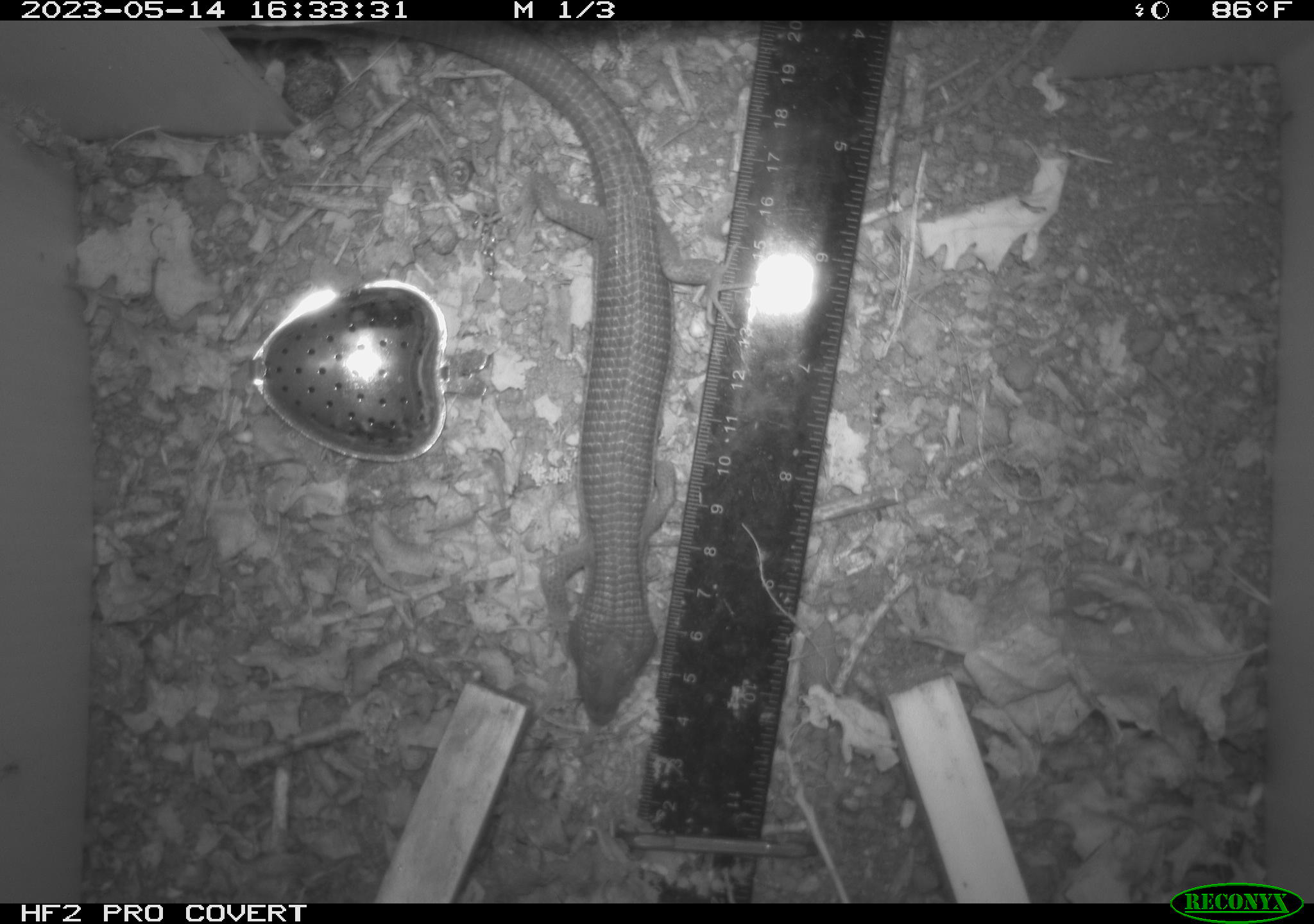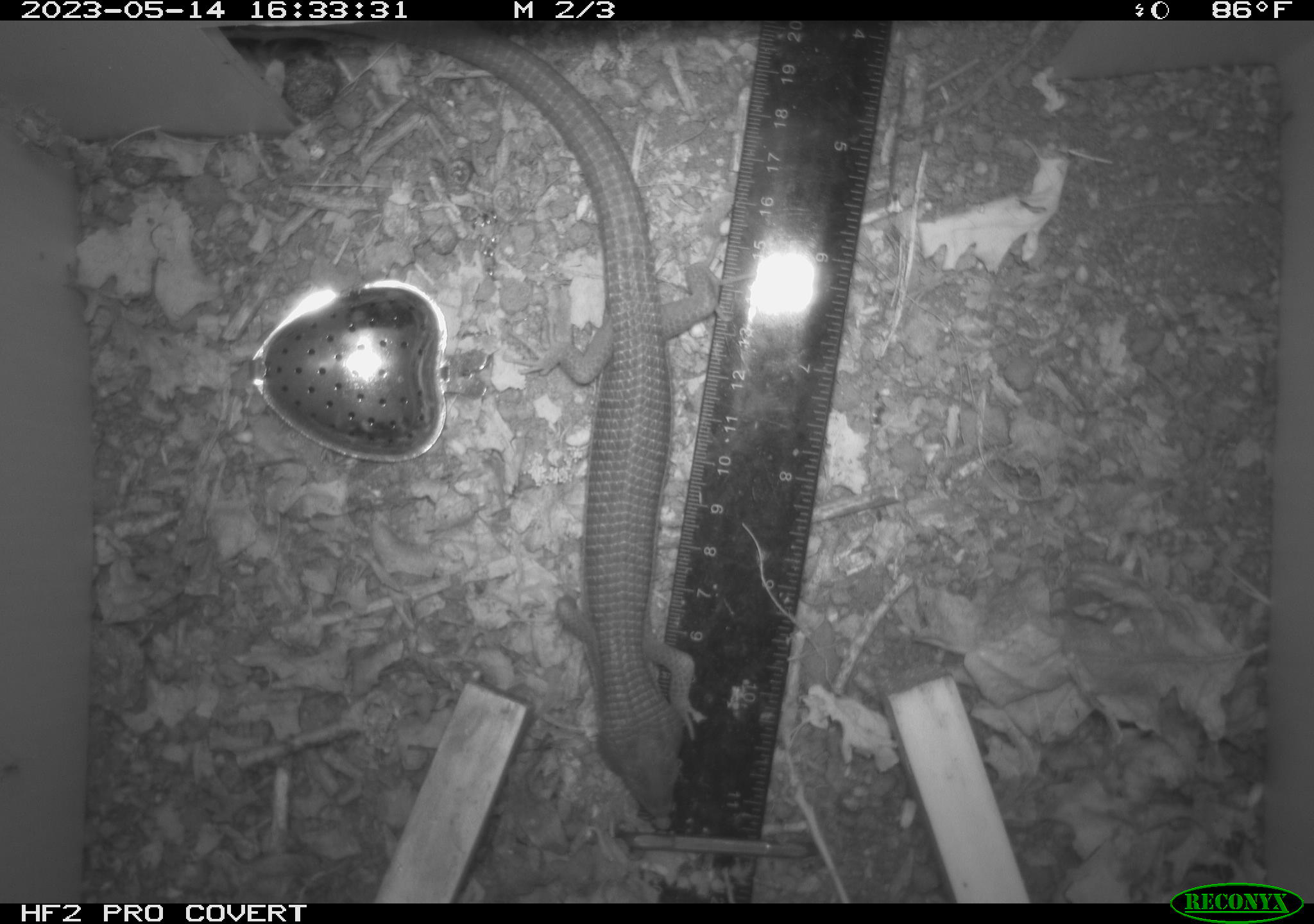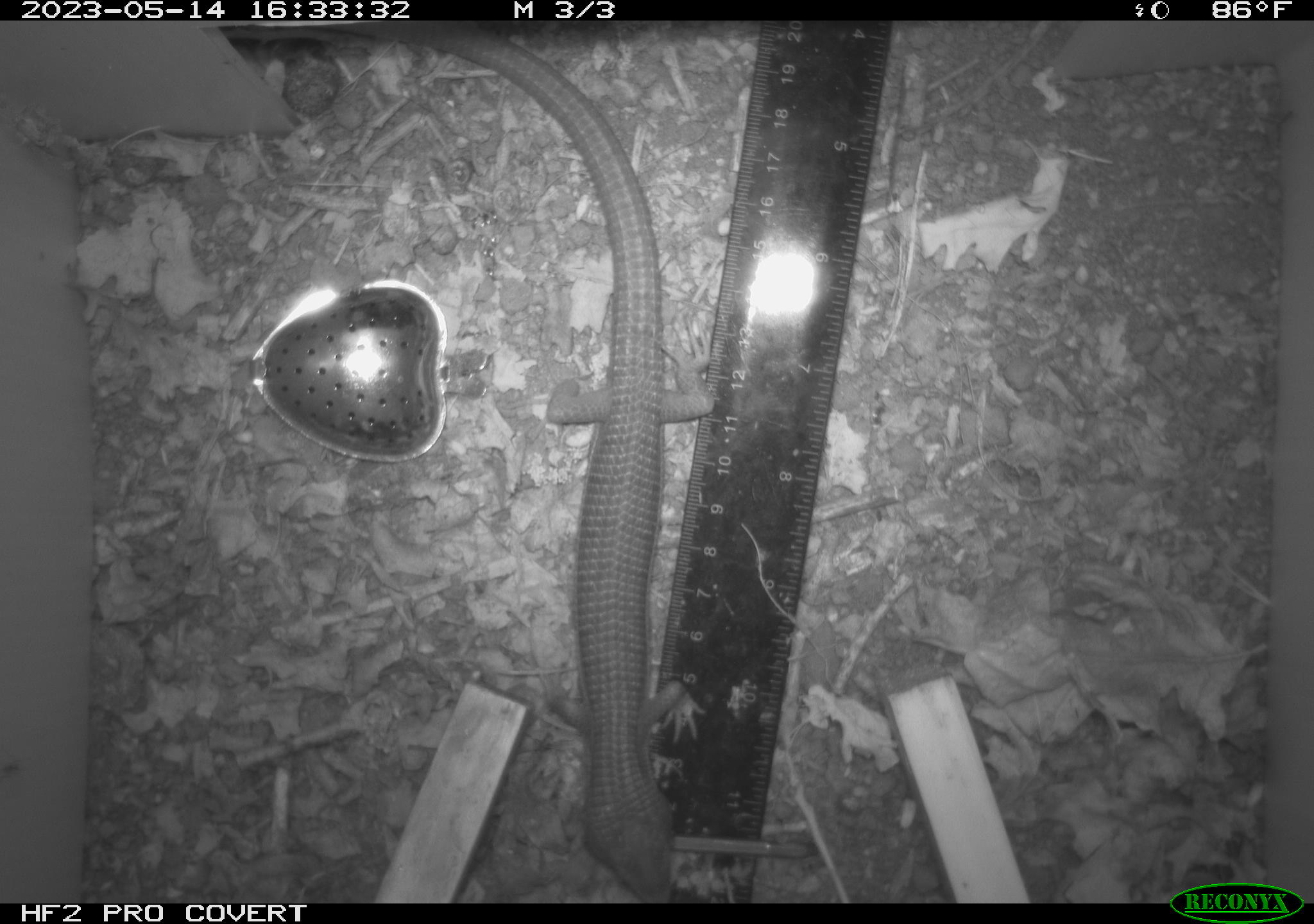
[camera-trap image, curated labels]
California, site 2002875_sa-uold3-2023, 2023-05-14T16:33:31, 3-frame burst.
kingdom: Animalia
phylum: Chordata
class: Reptilia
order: Squamata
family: Anguidae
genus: Elgaria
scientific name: Elgaria multicarinata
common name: southern alligator lizard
Southern alligator lizard (Elgaria multicarinata).